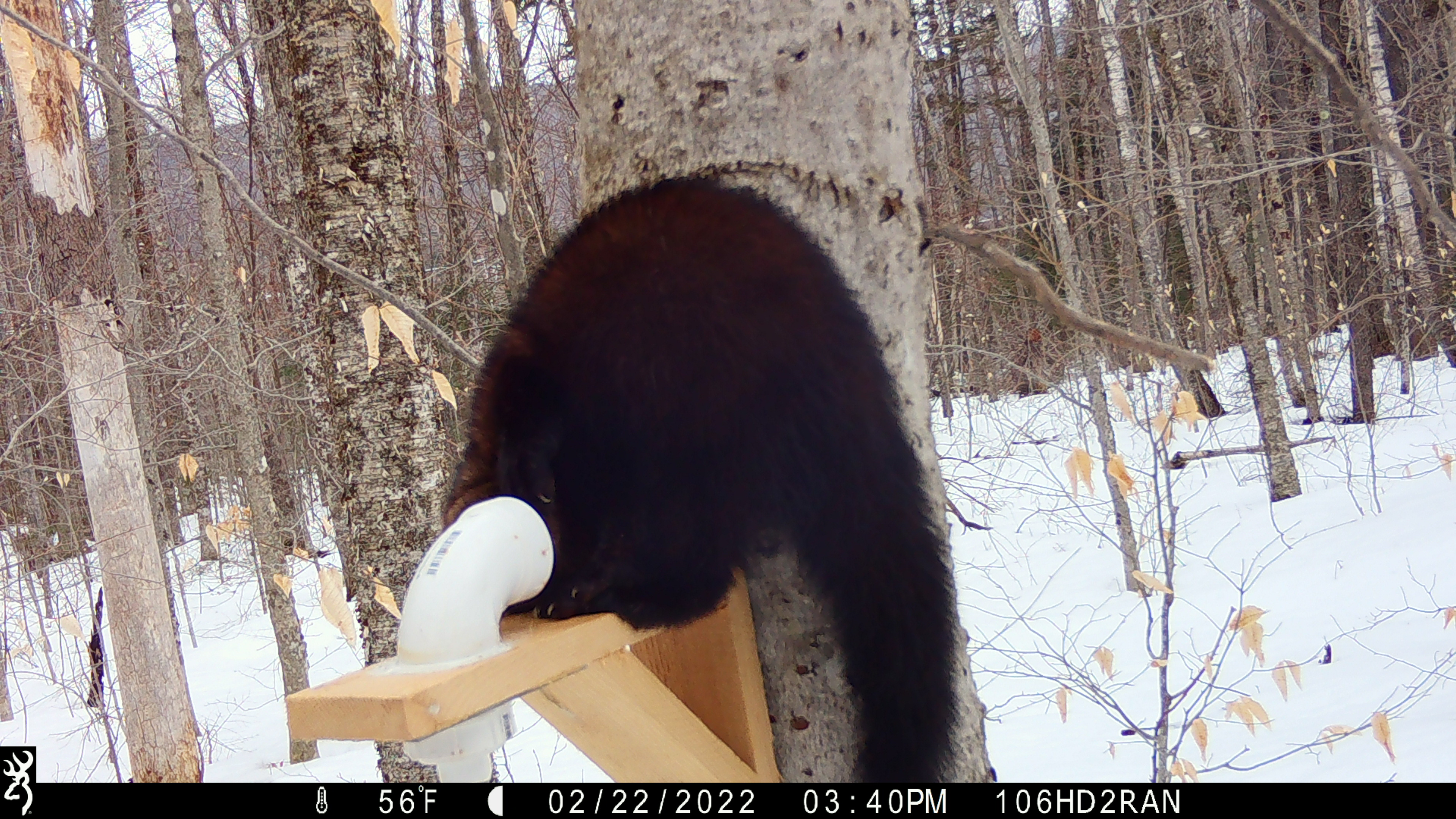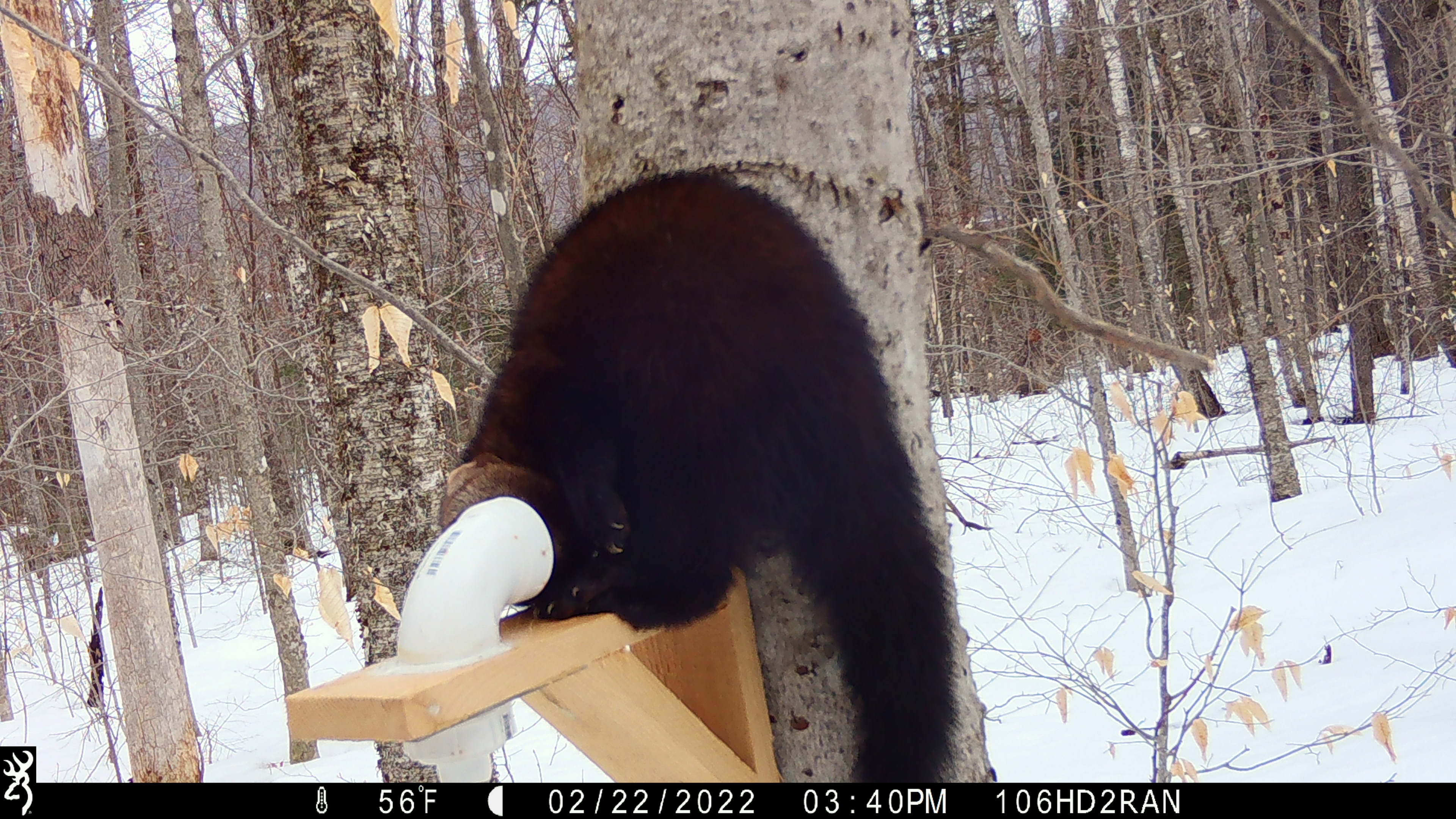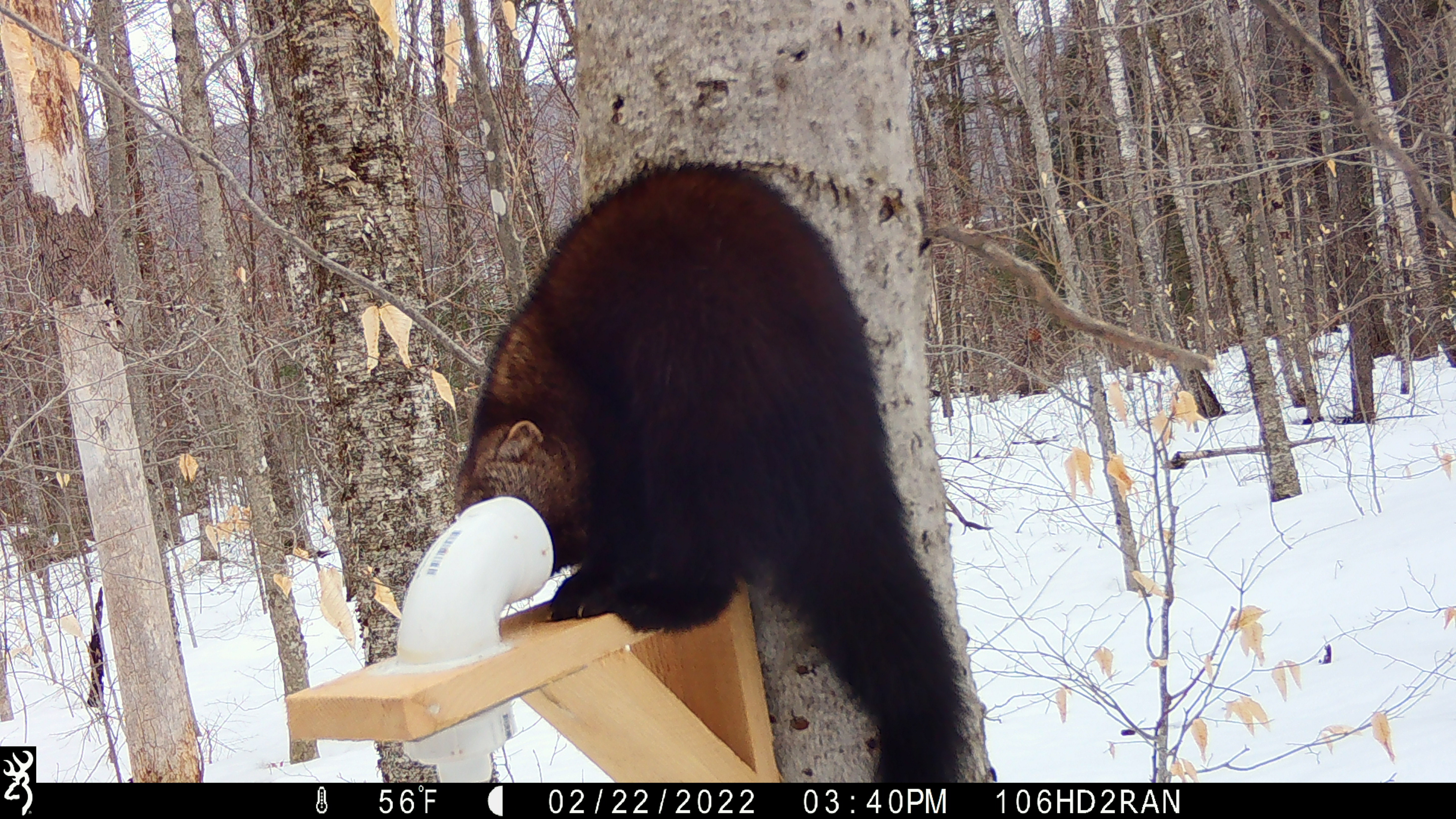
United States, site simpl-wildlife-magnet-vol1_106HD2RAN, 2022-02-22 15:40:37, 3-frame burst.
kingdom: Animalia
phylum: Chordata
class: Mammalia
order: Carnivora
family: Mustelidae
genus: Pekania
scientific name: Pekania pennanti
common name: fisher